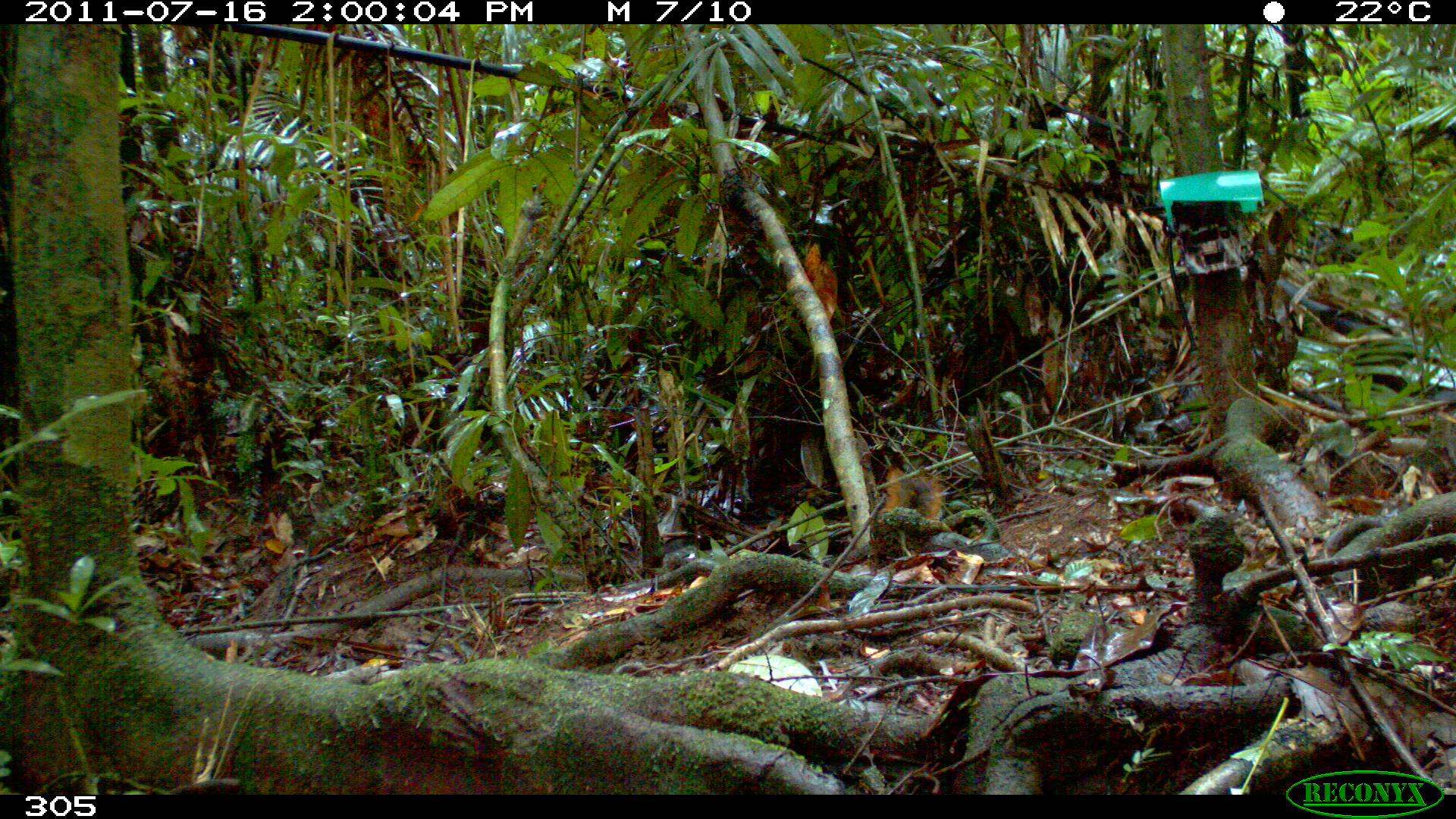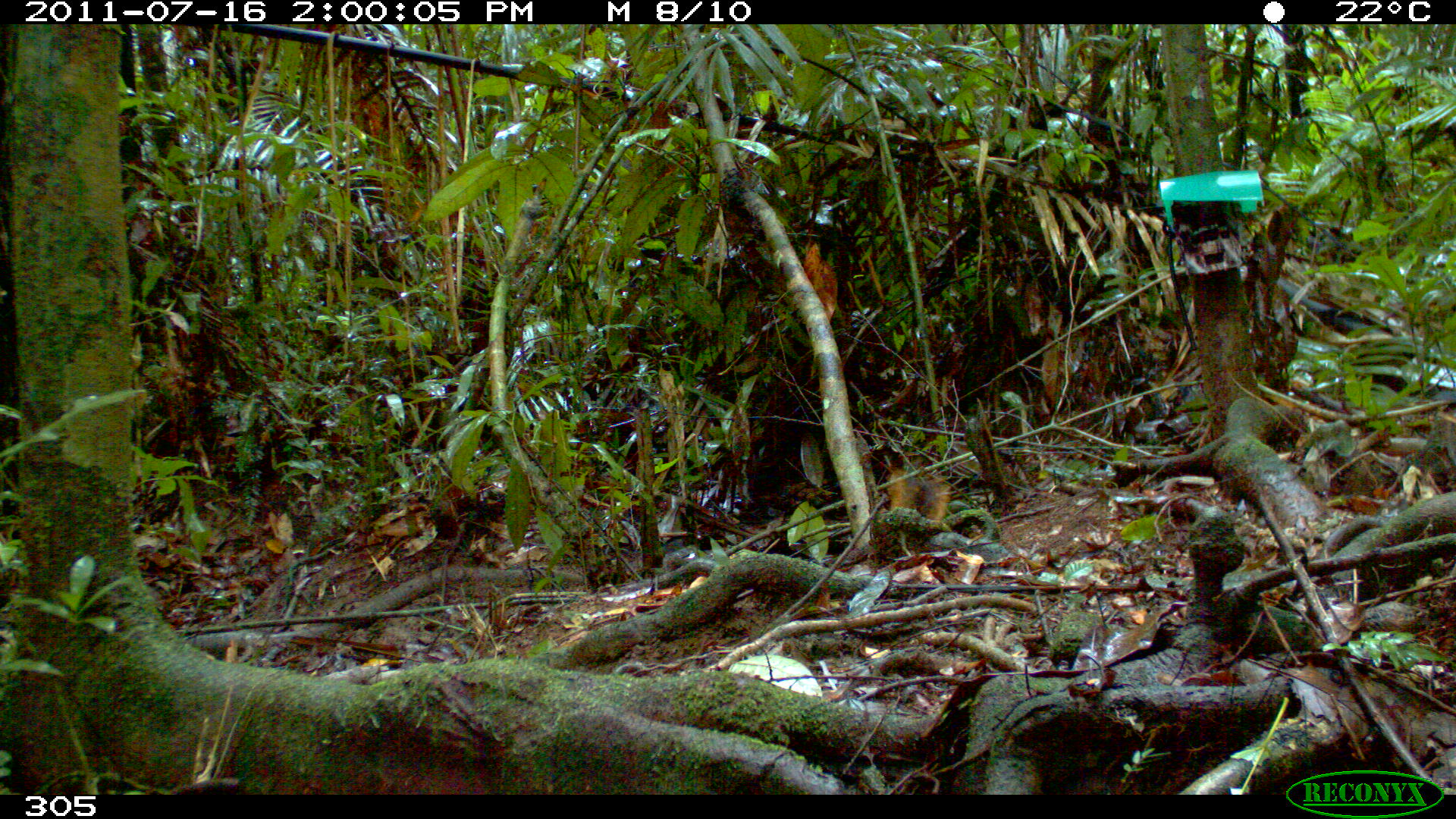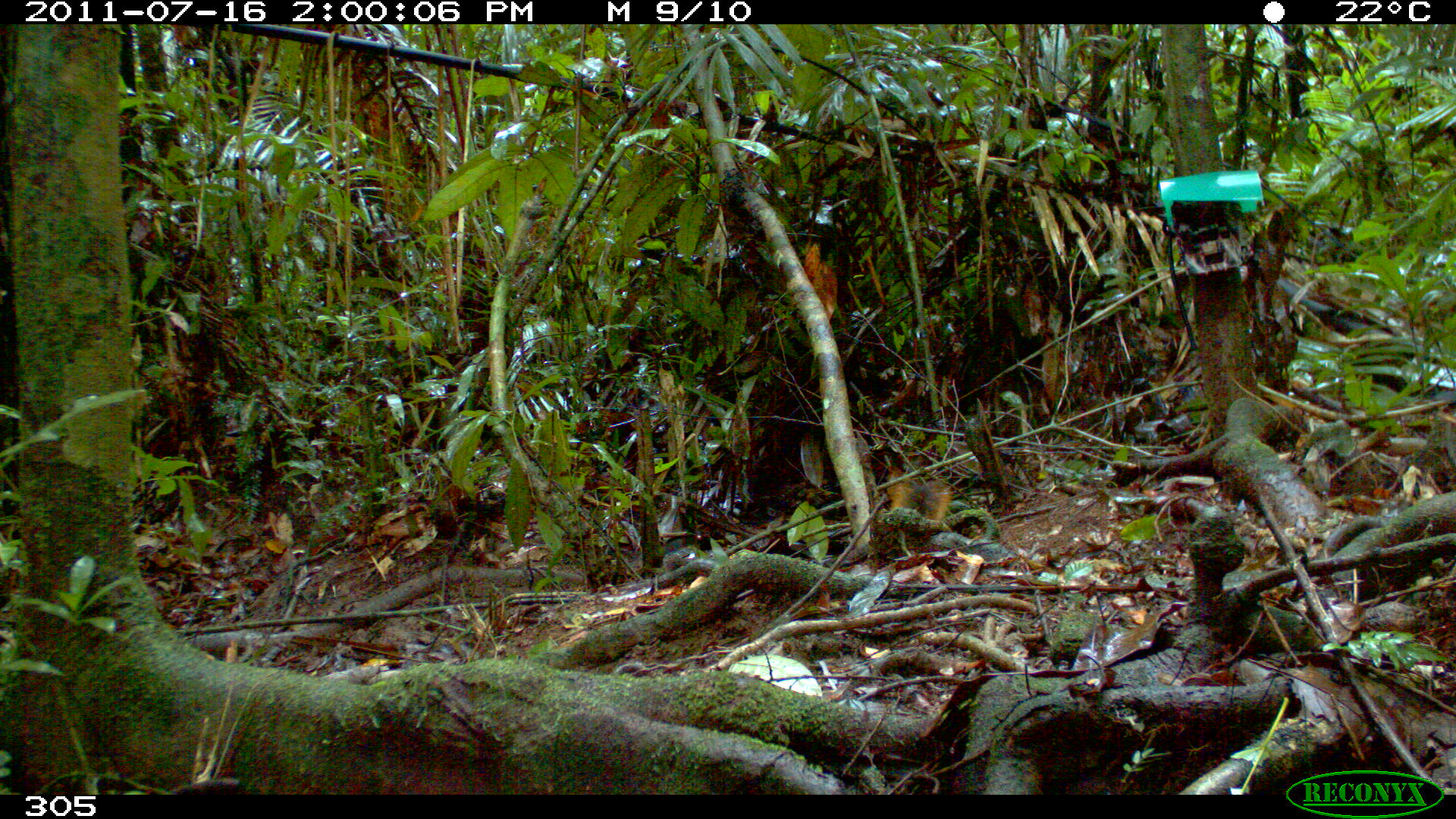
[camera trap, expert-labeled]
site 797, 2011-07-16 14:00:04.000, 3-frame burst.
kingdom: Animalia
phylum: Chordata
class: Mammalia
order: Rodentia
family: Sciuridae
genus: Sciurus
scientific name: Sciurus spadiceus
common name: southern amazon red squirrel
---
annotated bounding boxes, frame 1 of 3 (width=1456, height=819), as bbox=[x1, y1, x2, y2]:
sciurus spadiceus: bbox=[883, 464, 942, 515]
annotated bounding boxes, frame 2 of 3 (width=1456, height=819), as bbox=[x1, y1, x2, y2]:
sciurus spadiceus: bbox=[886, 466, 950, 518]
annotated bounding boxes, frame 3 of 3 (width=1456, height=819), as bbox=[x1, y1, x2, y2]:
sciurus spadiceus: bbox=[886, 466, 950, 518]